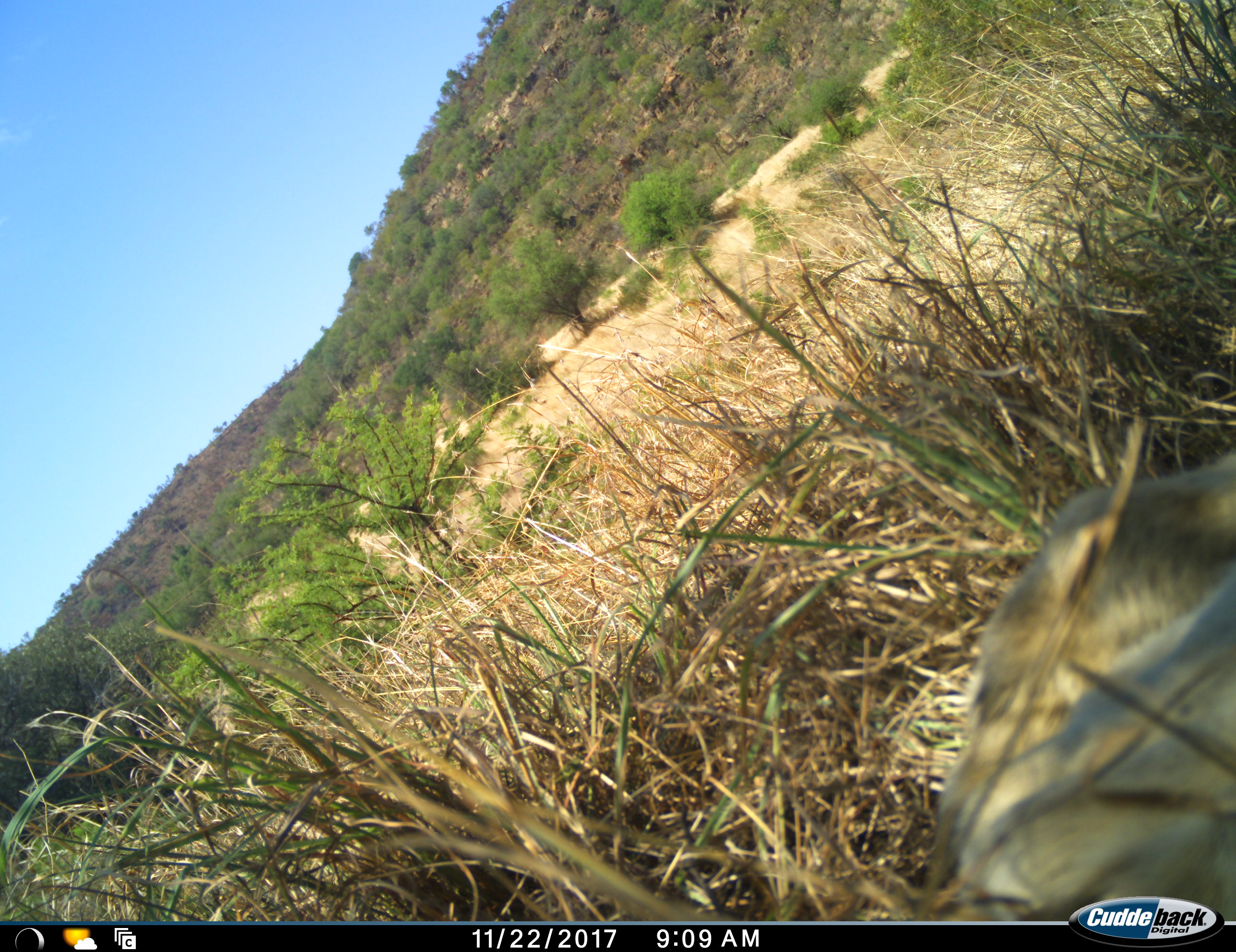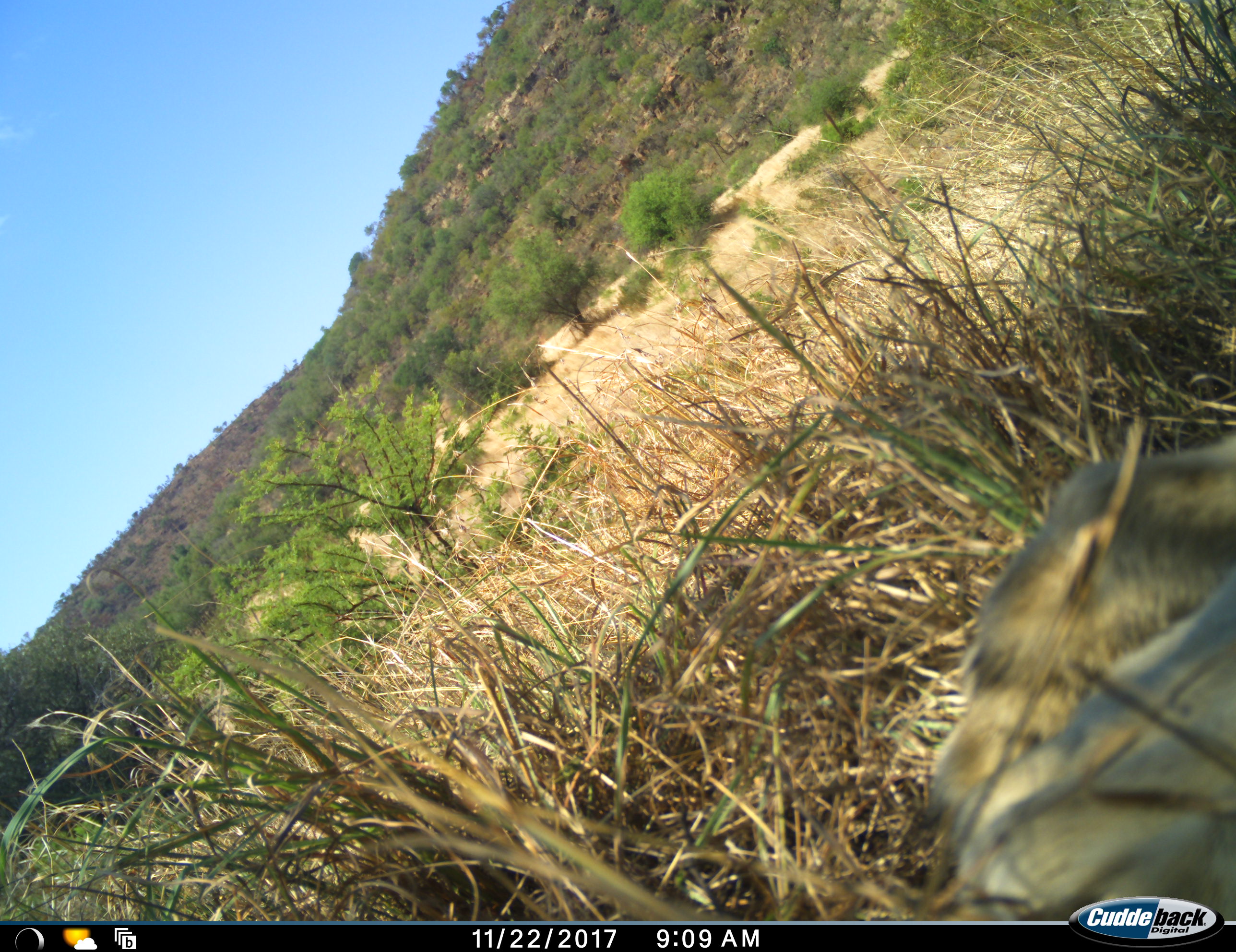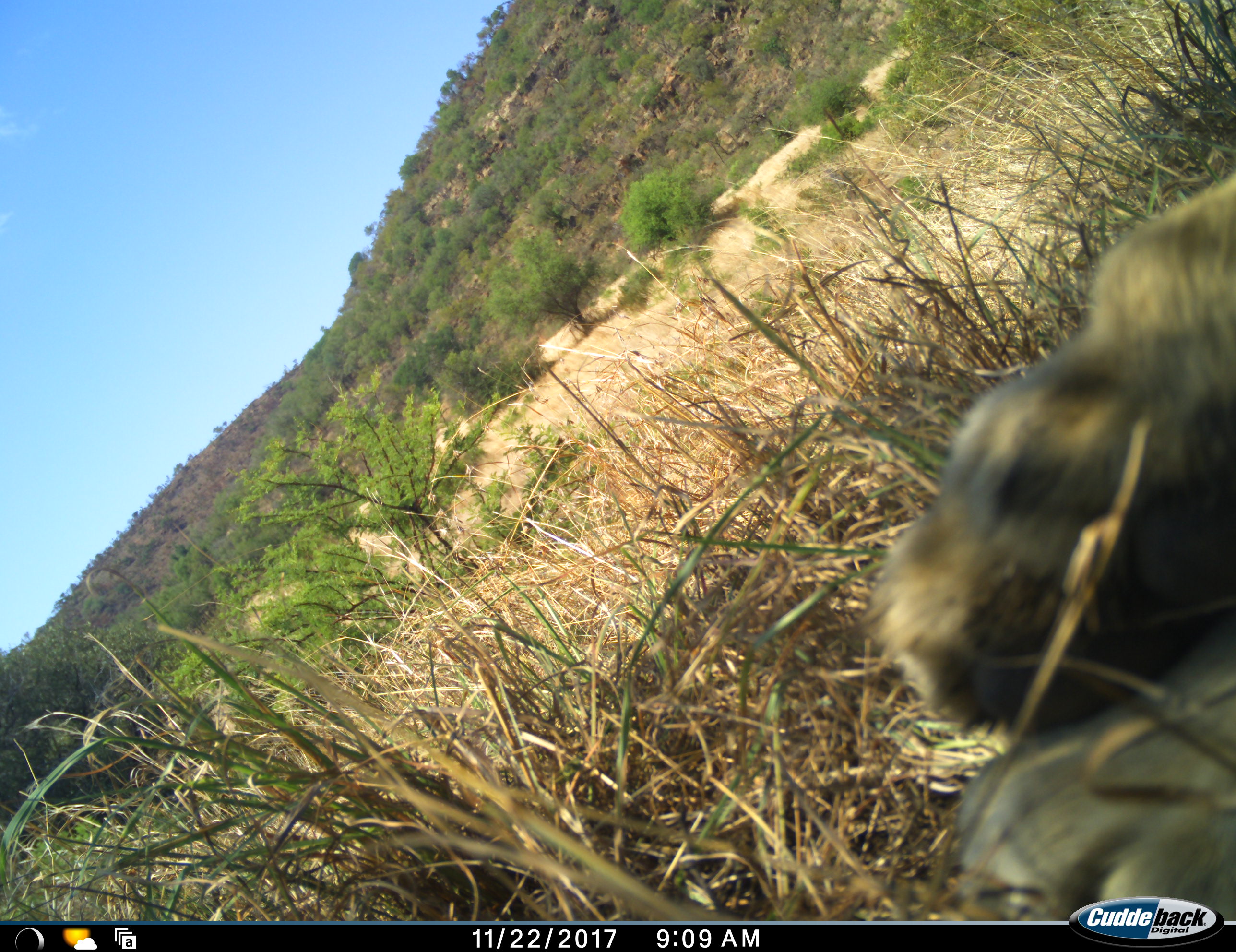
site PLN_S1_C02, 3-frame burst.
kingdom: Animalia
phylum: Chordata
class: Mammalia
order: Carnivora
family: Felidae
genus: Panthera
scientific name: Panthera leo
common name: lion female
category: lionfemale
Lionfemale (lion female) (Panthera leo), count 1. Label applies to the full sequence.